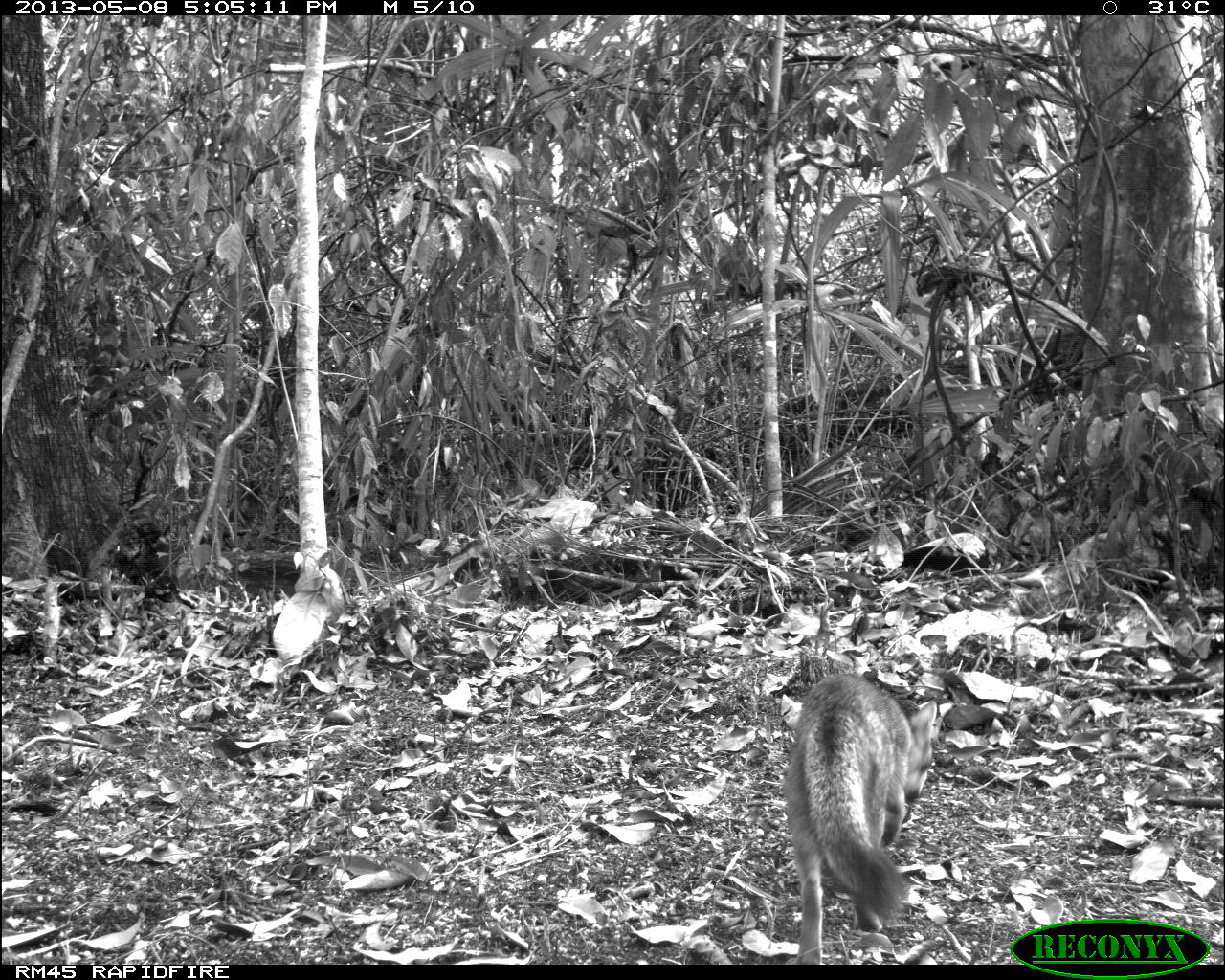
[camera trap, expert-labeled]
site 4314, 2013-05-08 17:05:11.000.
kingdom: Animalia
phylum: Chordata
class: Mammalia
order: Carnivora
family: Canidae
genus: Urocyon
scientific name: Urocyon cinereoargenteus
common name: gray fox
Urocyon cinereoargenteus (gray fox), count 1.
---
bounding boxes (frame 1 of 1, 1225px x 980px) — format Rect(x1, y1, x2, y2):
urocyon cinereoargenteus: Rect(776, 669, 938, 964)